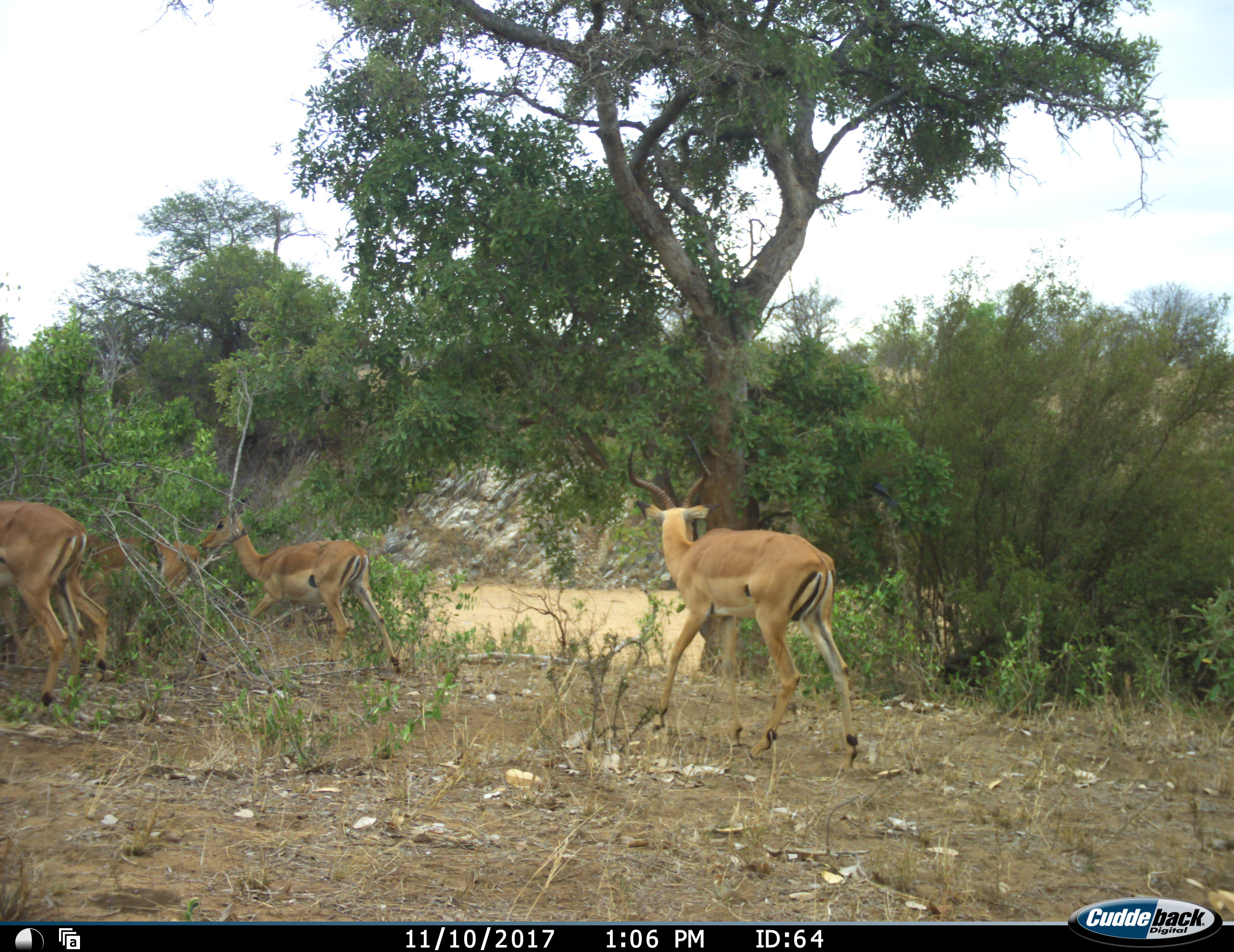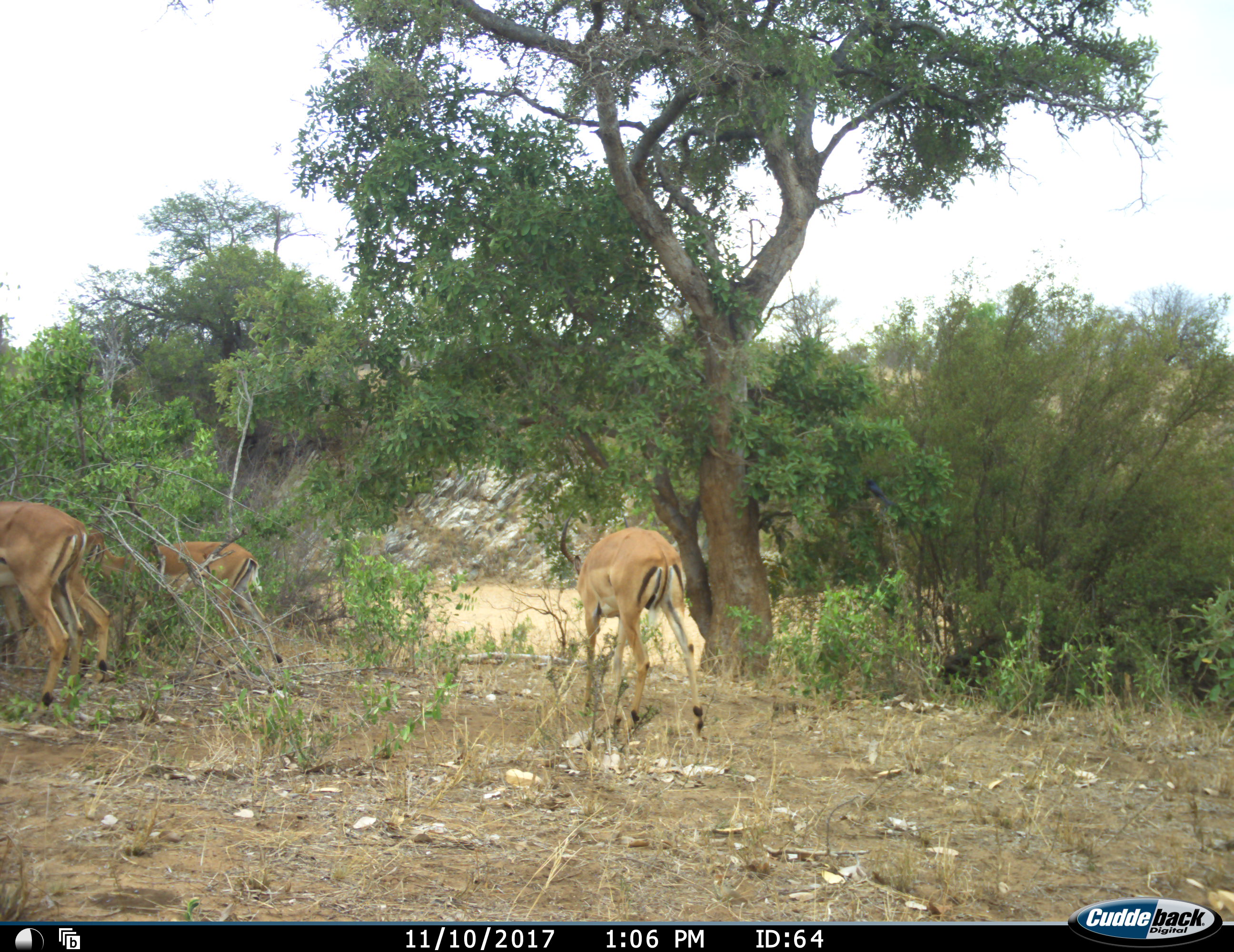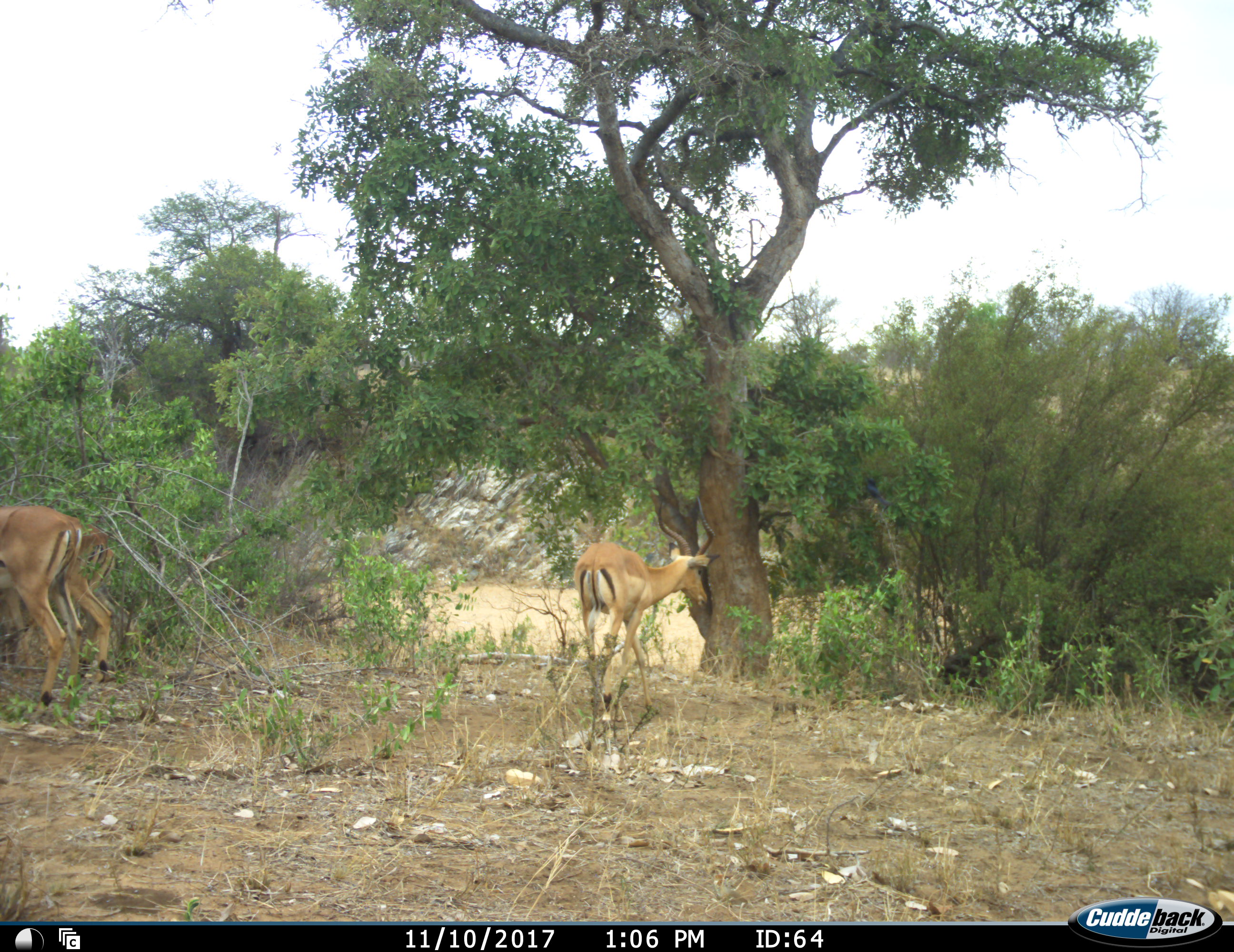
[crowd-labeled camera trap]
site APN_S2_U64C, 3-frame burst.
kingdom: Animalia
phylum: Chordata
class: Mammalia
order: Artiodactyla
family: Bovidae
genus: Aepyceros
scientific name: Aepyceros melampus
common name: impala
Impala (Aepyceros melampus), count 4. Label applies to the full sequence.